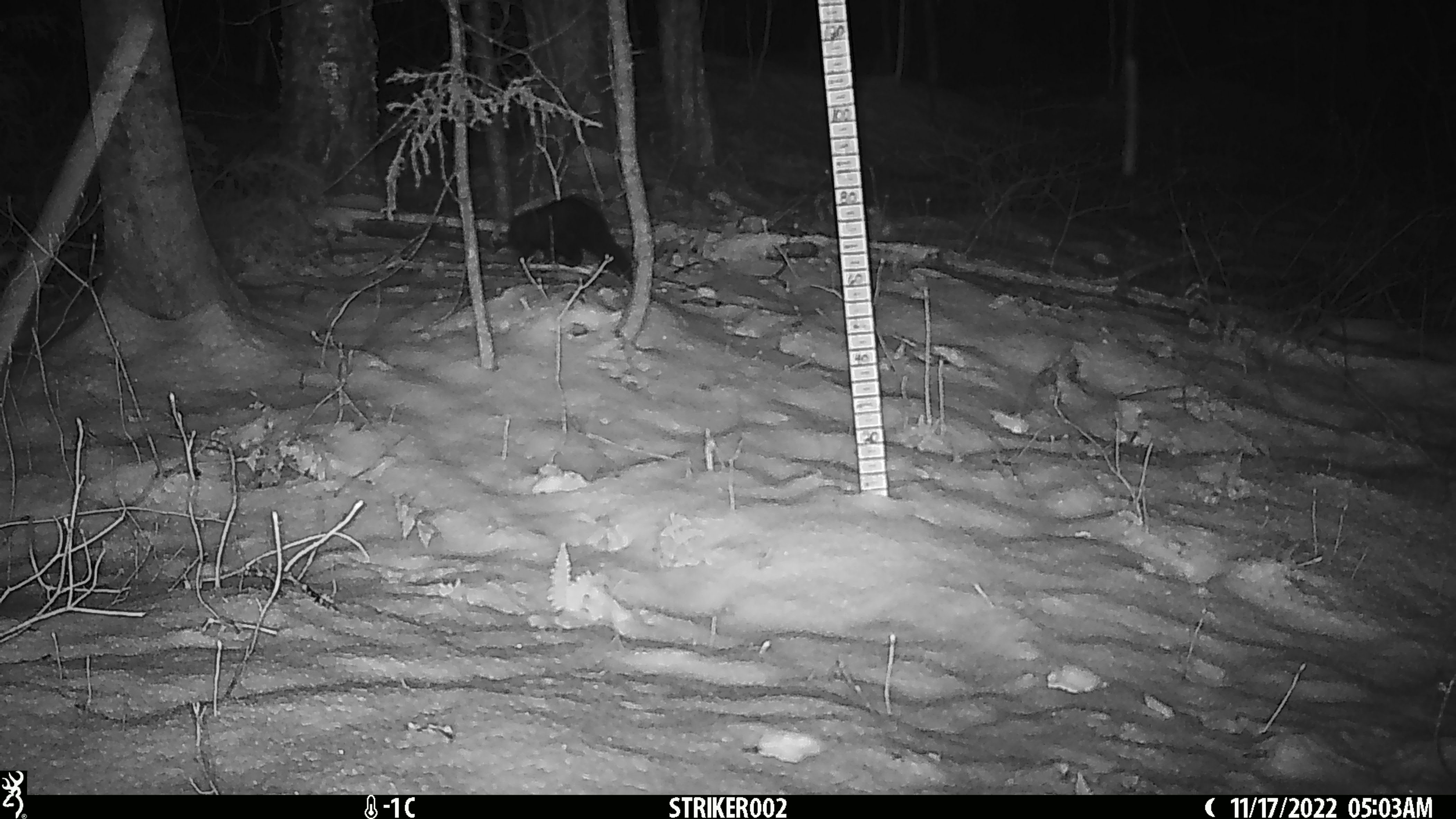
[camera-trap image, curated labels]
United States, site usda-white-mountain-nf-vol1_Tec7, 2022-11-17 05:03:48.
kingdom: Animalia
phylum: Chordata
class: Mammalia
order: Carnivora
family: Mustelidae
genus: Pekania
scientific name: Pekania pennanti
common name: fisher